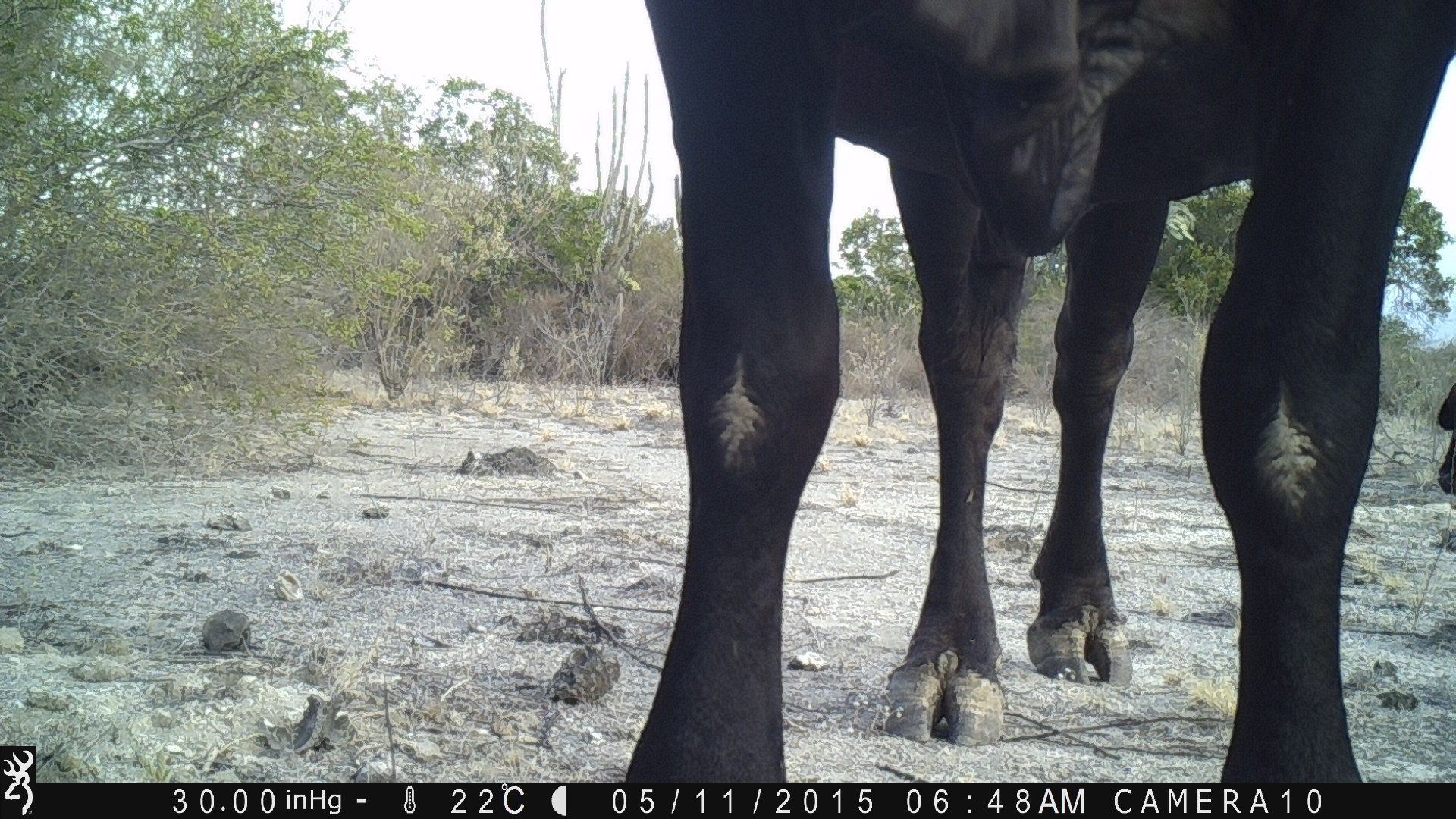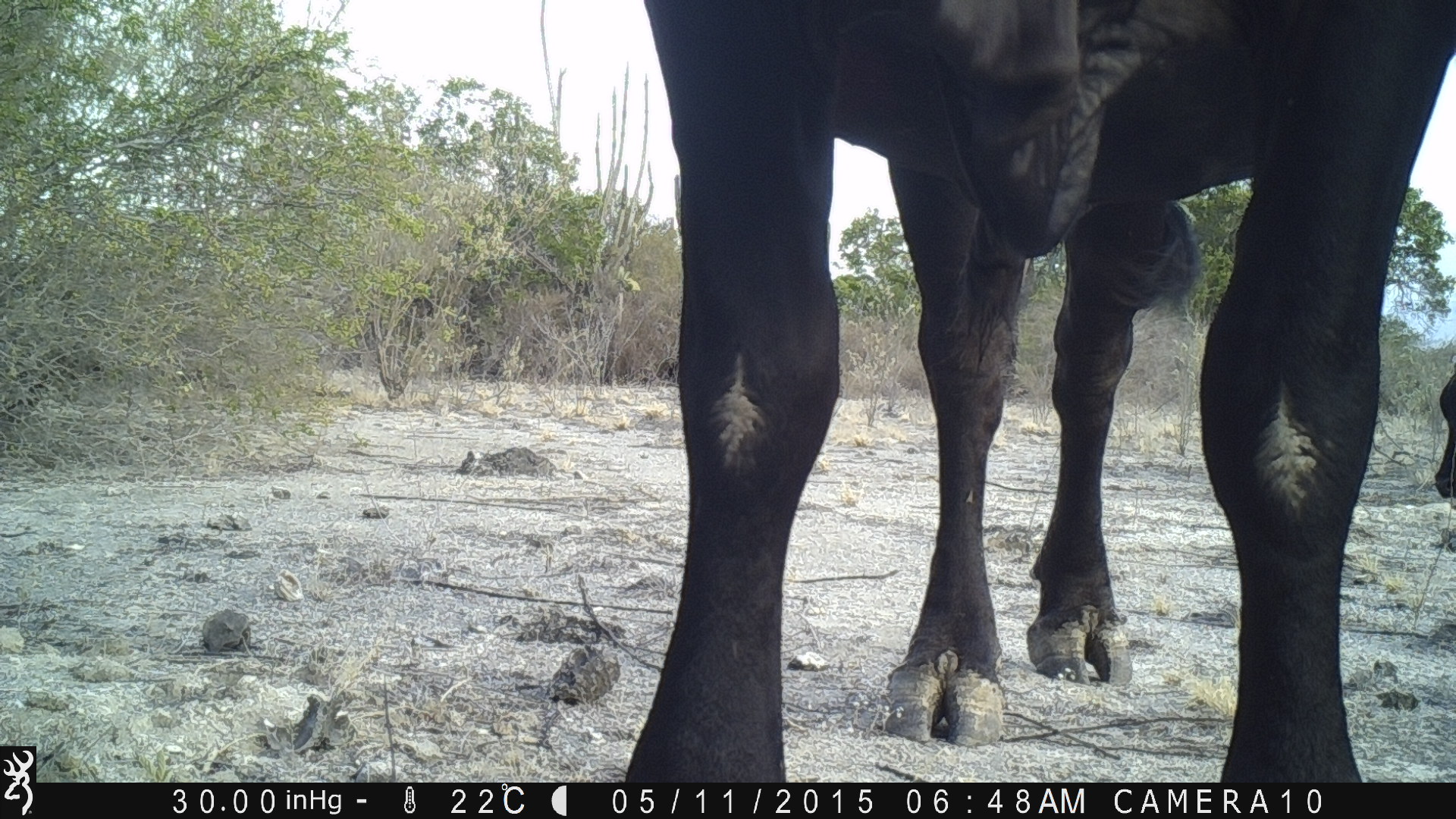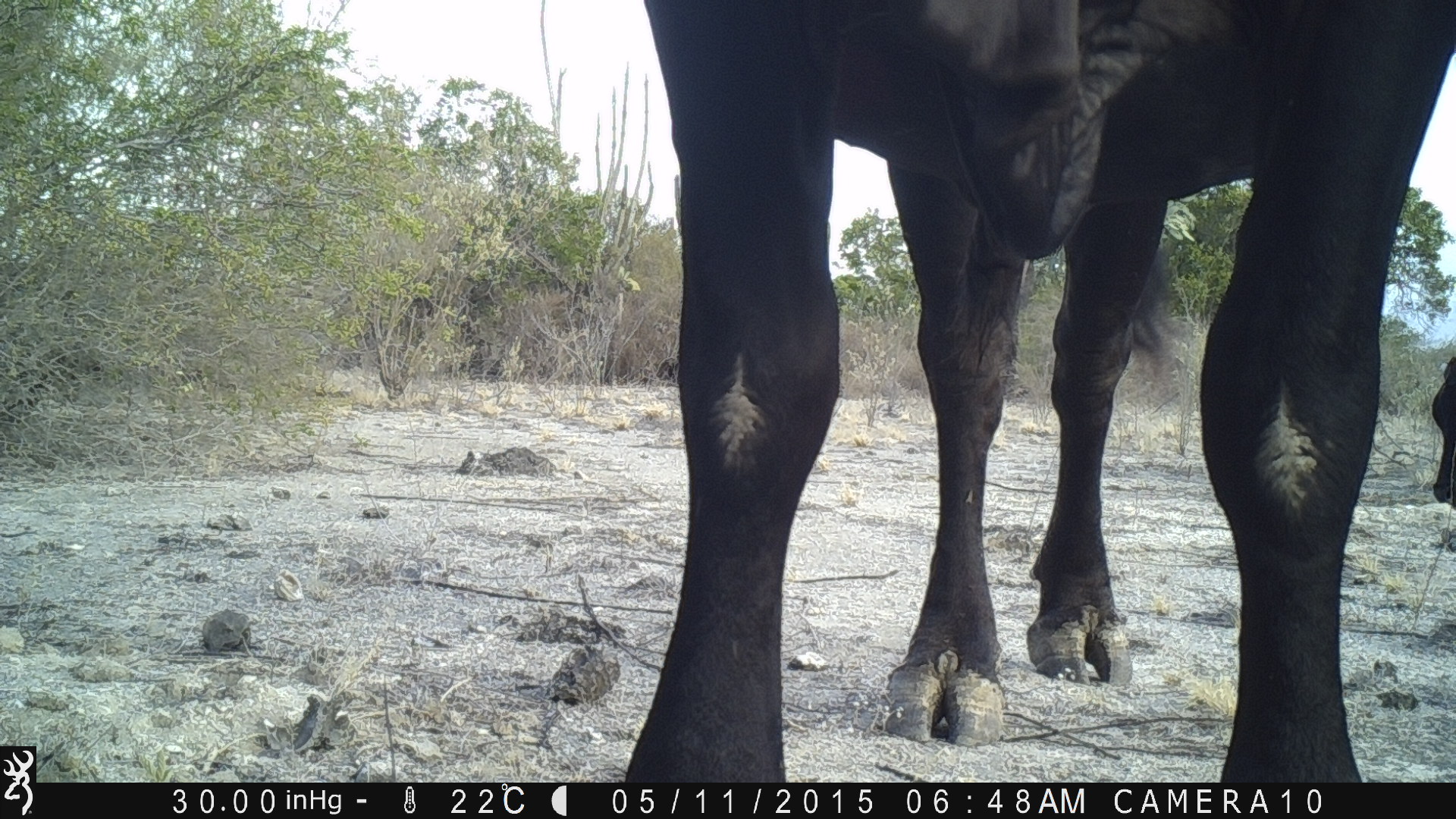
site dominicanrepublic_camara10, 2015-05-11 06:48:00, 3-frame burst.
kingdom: Animalia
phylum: Chordata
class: Mammalia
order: Artiodactyla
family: Bovidae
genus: Bos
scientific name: Bos taurus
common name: cattle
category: cow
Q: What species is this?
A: Cow (cattle) (Bos taurus).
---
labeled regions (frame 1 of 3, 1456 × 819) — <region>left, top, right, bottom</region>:
cow: <region>621, 0, 1456, 783</region>; <region>1433, 364, 1456, 507</region>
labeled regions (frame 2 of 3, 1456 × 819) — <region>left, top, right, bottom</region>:
cow: <region>620, 0, 1445, 789</region>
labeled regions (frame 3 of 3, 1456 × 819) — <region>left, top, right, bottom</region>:
cow: <region>614, 0, 1456, 781</region>